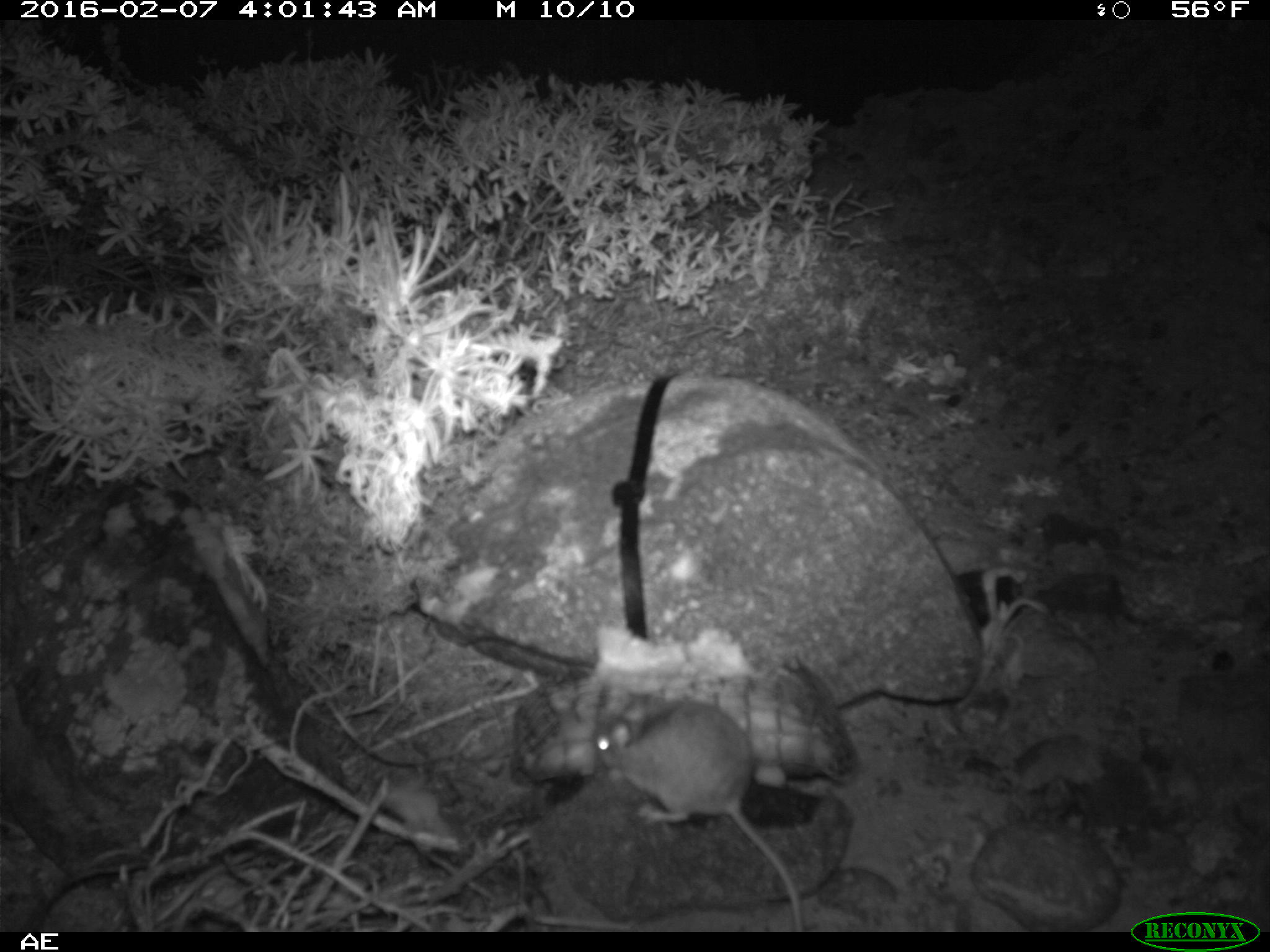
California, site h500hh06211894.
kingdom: Animalia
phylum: Chordata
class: Mammalia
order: Rodentia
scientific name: Rodentia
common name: rodent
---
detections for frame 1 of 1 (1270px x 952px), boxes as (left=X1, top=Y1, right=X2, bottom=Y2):
rodent: (left=589, top=681, right=802, bottom=932)